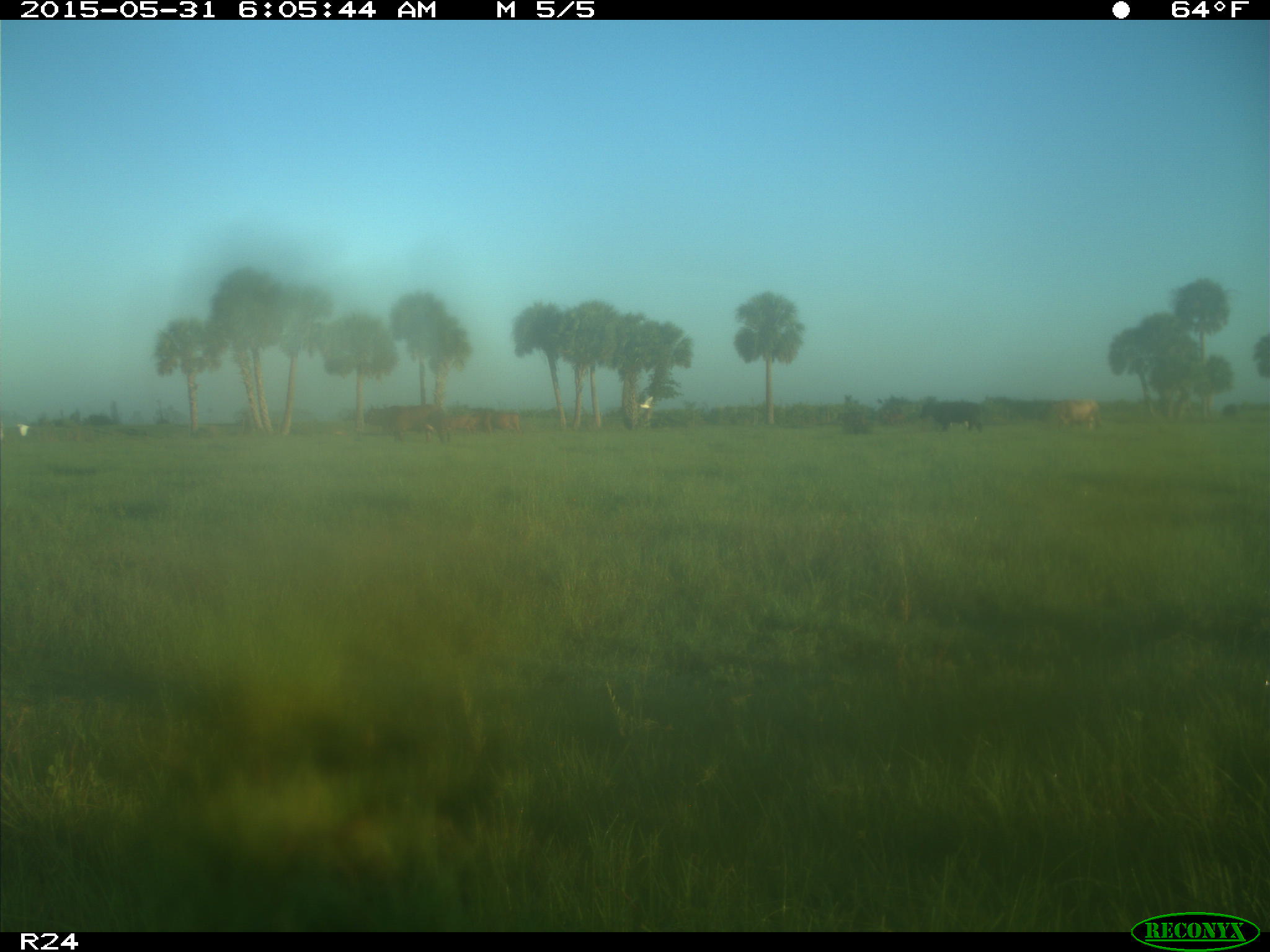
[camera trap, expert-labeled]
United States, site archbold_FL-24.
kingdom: Animalia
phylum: Chordata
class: Mammalia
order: Artiodactyla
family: Bovidae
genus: Bos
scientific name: Bos taurus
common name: domestic cow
Bos taurus (domestic cow).